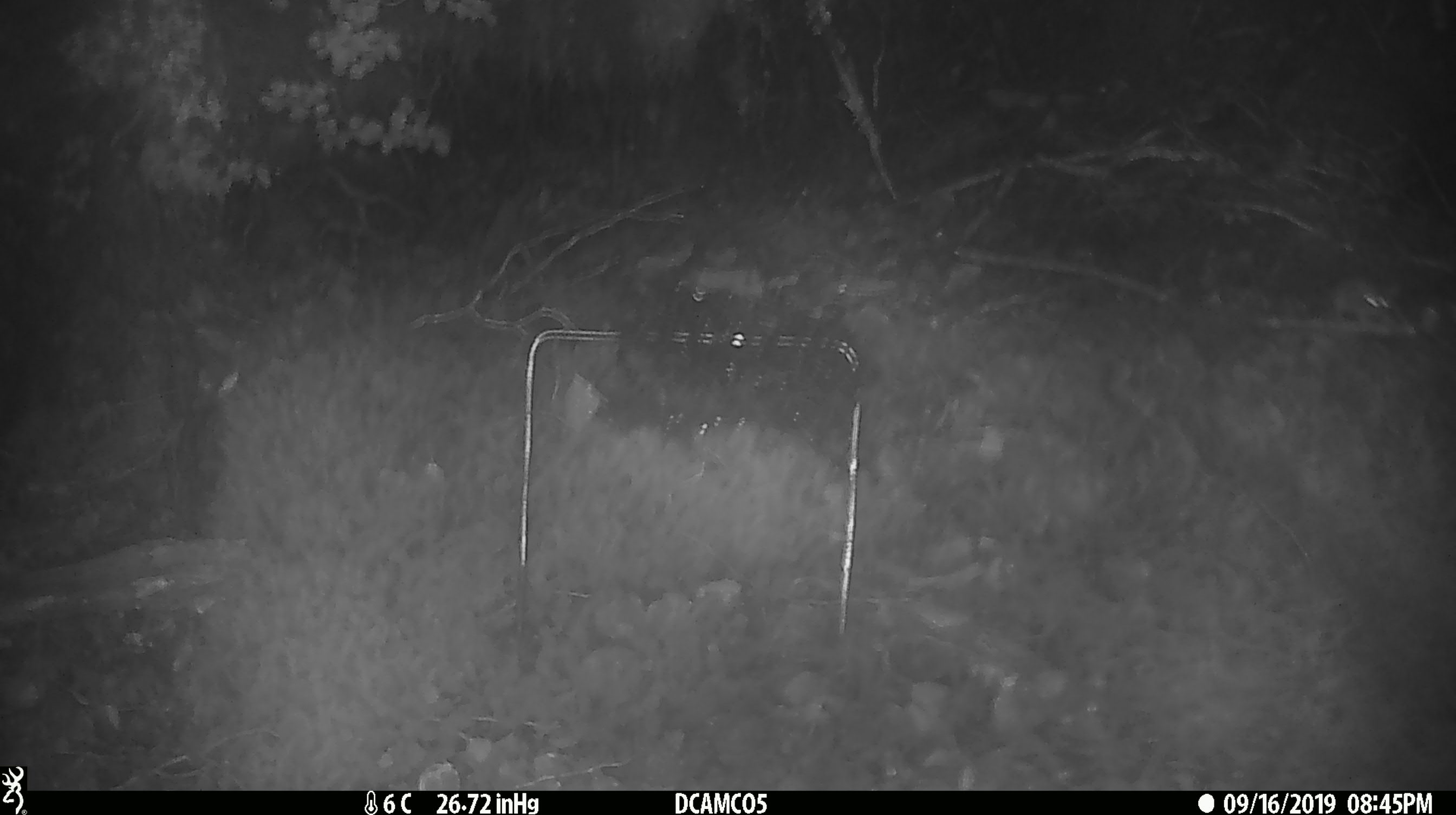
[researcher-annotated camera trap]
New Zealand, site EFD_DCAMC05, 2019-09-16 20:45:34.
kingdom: Animalia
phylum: Chordata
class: Mammalia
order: Rodentia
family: Muridae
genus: Mus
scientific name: Mus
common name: mouse